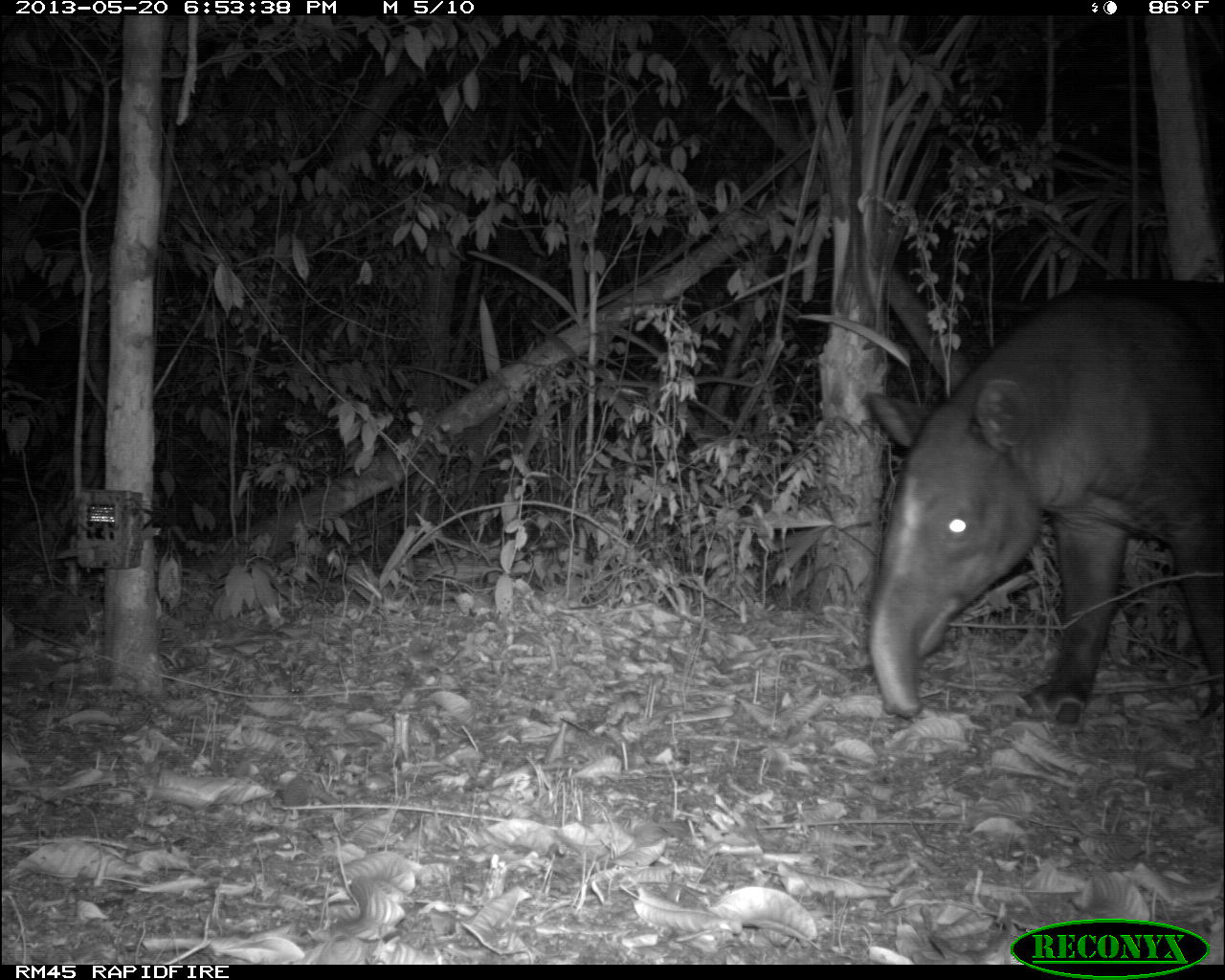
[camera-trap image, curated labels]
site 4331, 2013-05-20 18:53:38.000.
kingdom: Animalia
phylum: Chordata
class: Mammalia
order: Perissodactyla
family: Tapiridae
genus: Tapirus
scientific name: Tapirus bairdii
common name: baird's tapir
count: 1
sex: male